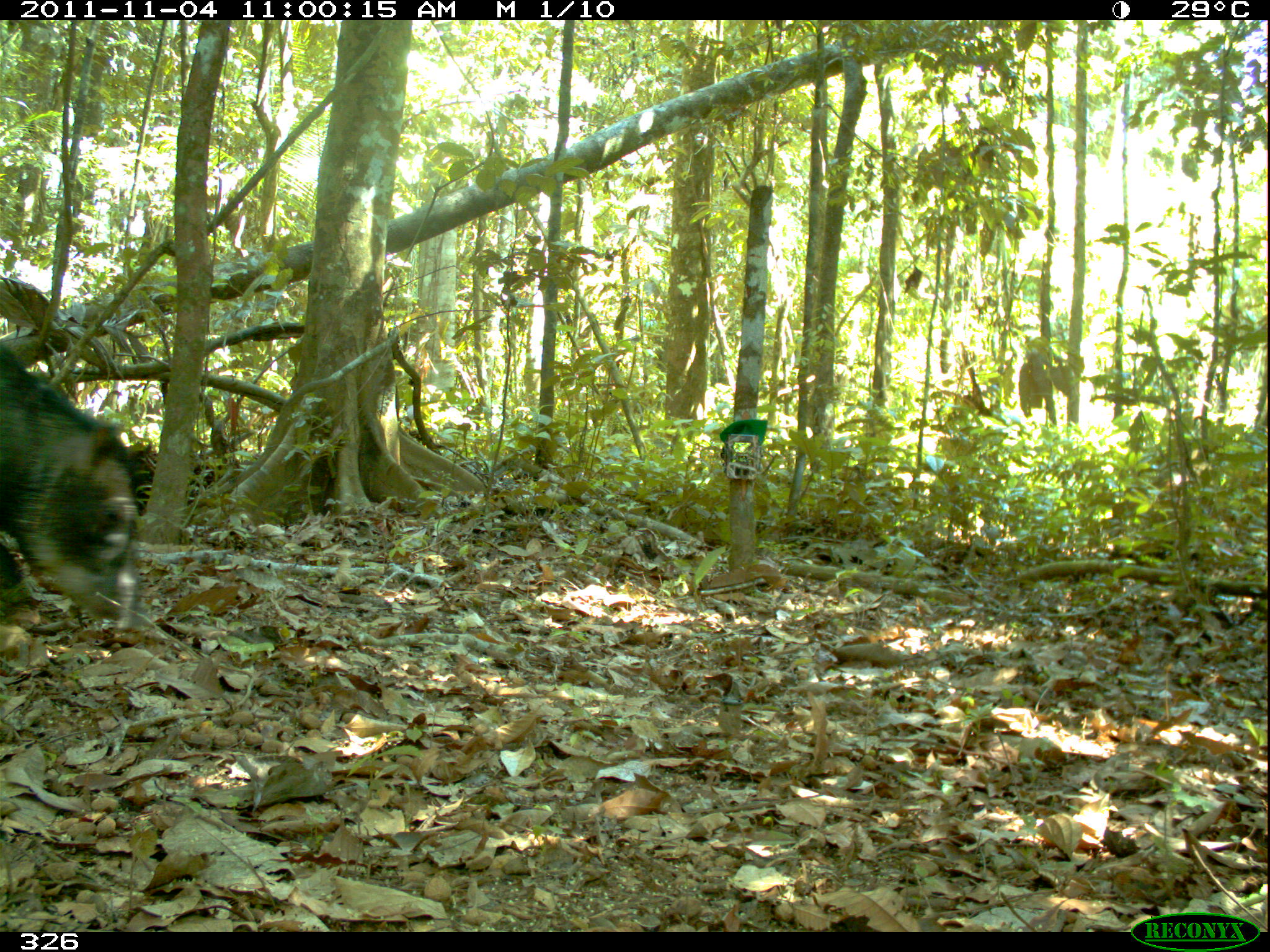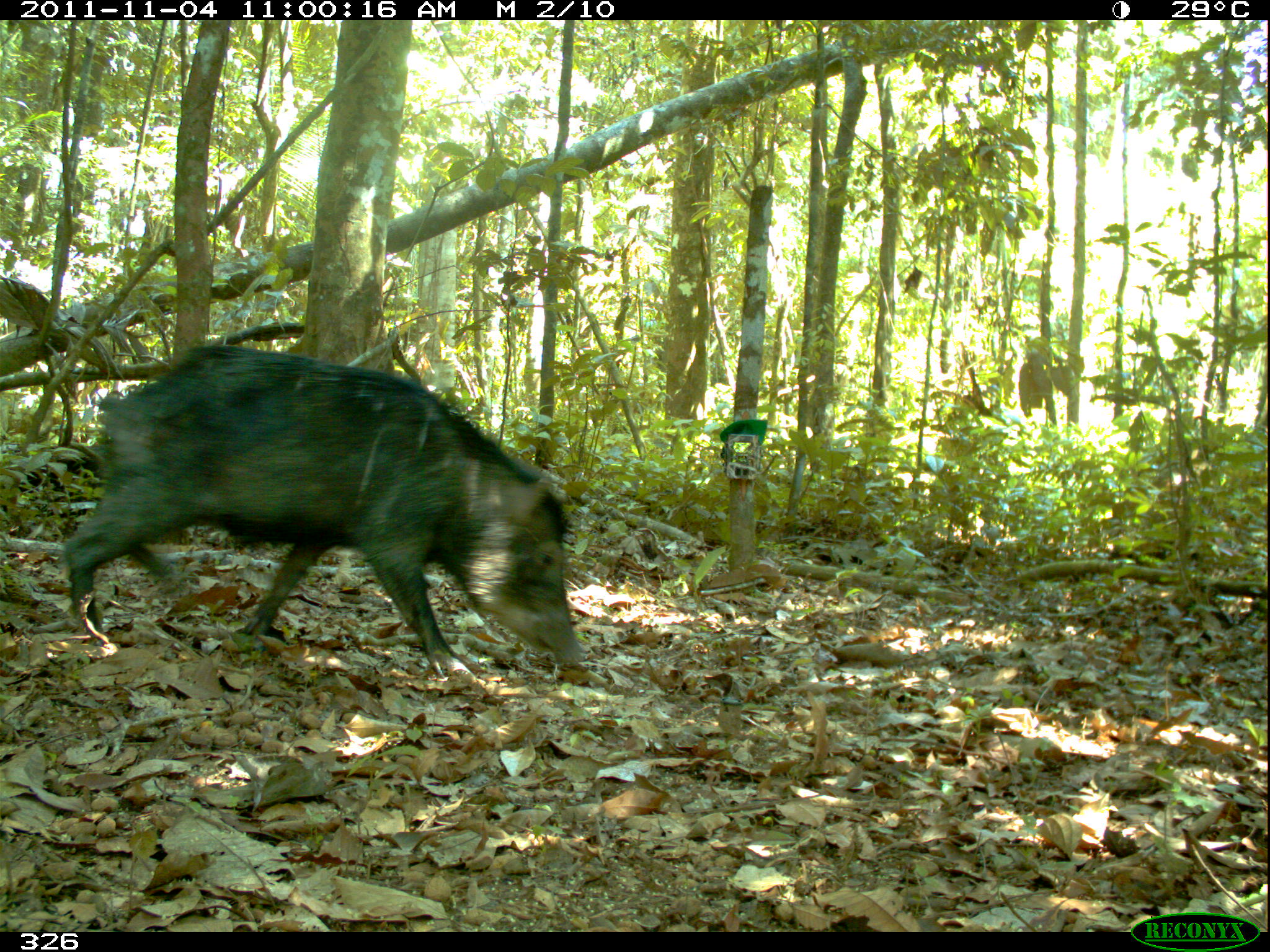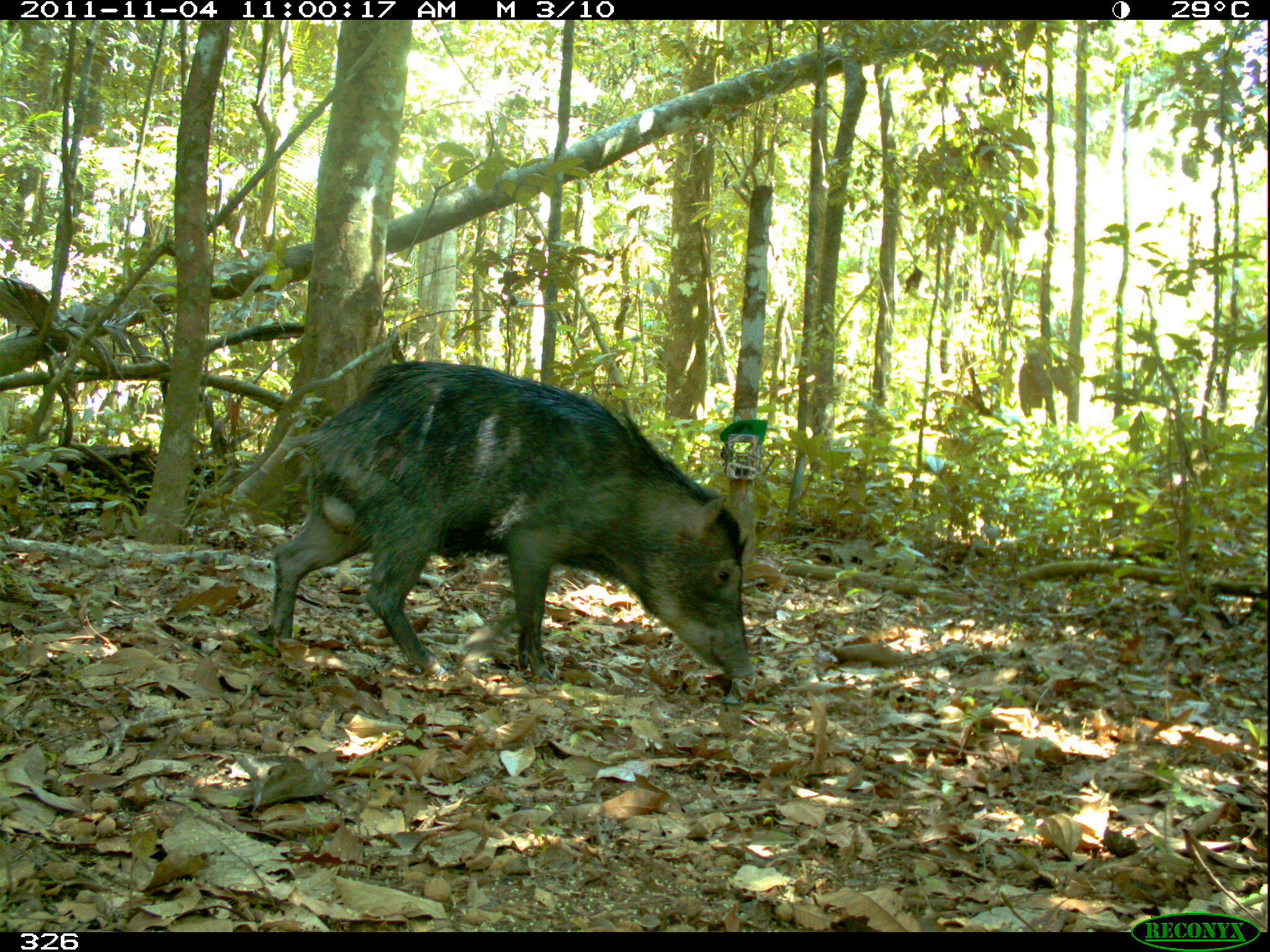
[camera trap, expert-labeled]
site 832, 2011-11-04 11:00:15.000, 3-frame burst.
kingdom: Animalia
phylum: Chordata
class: Mammalia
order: Artiodactyla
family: Tayassuidae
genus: Tayassu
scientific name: Tayassu pecari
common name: white-lipped peccary